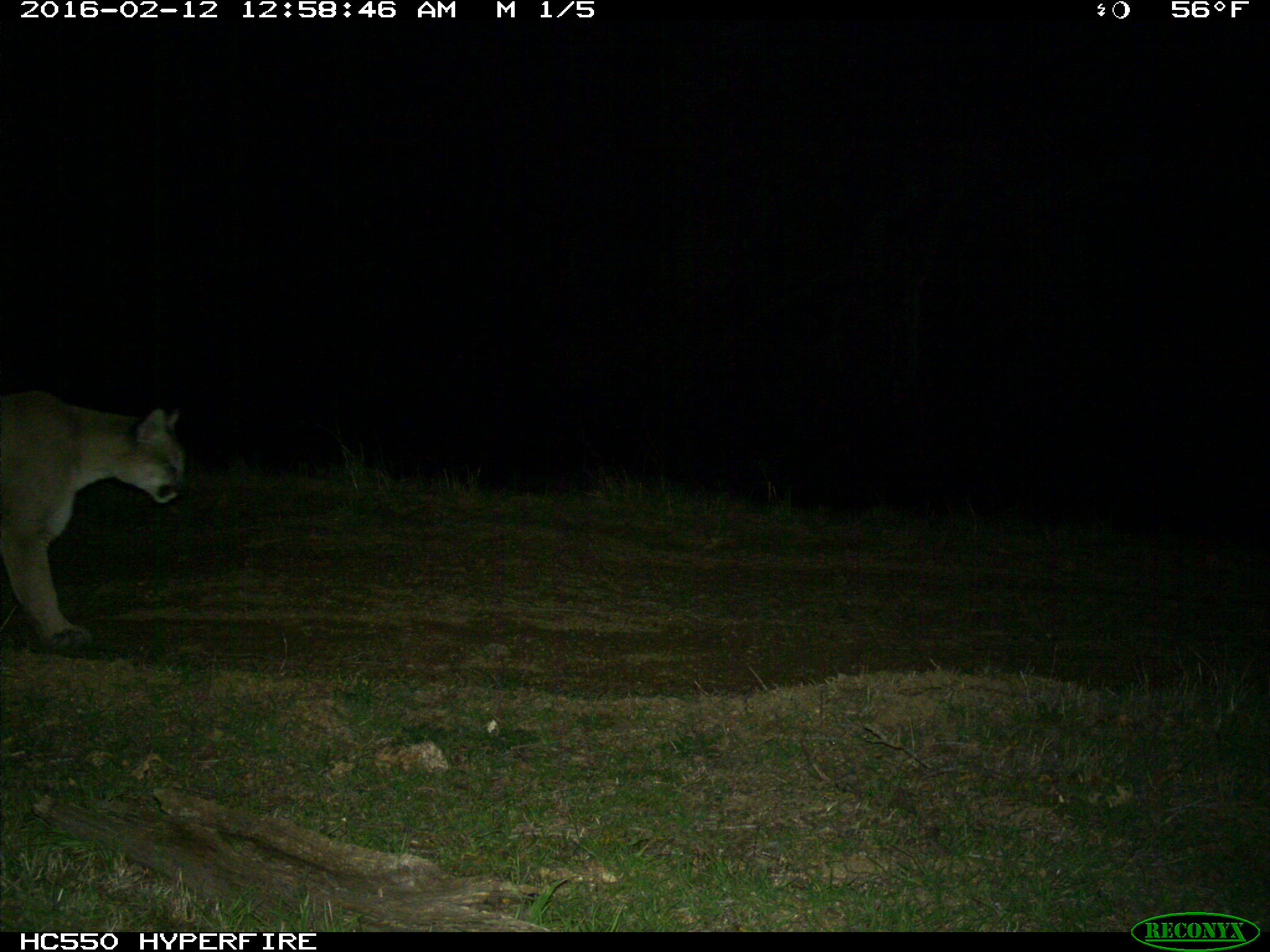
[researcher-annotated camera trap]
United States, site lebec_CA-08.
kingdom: Animalia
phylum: Chordata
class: Mammalia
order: Carnivora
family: Felidae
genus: Puma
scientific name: Puma concolor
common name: mountain lion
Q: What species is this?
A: Puma concolor (mountain lion).